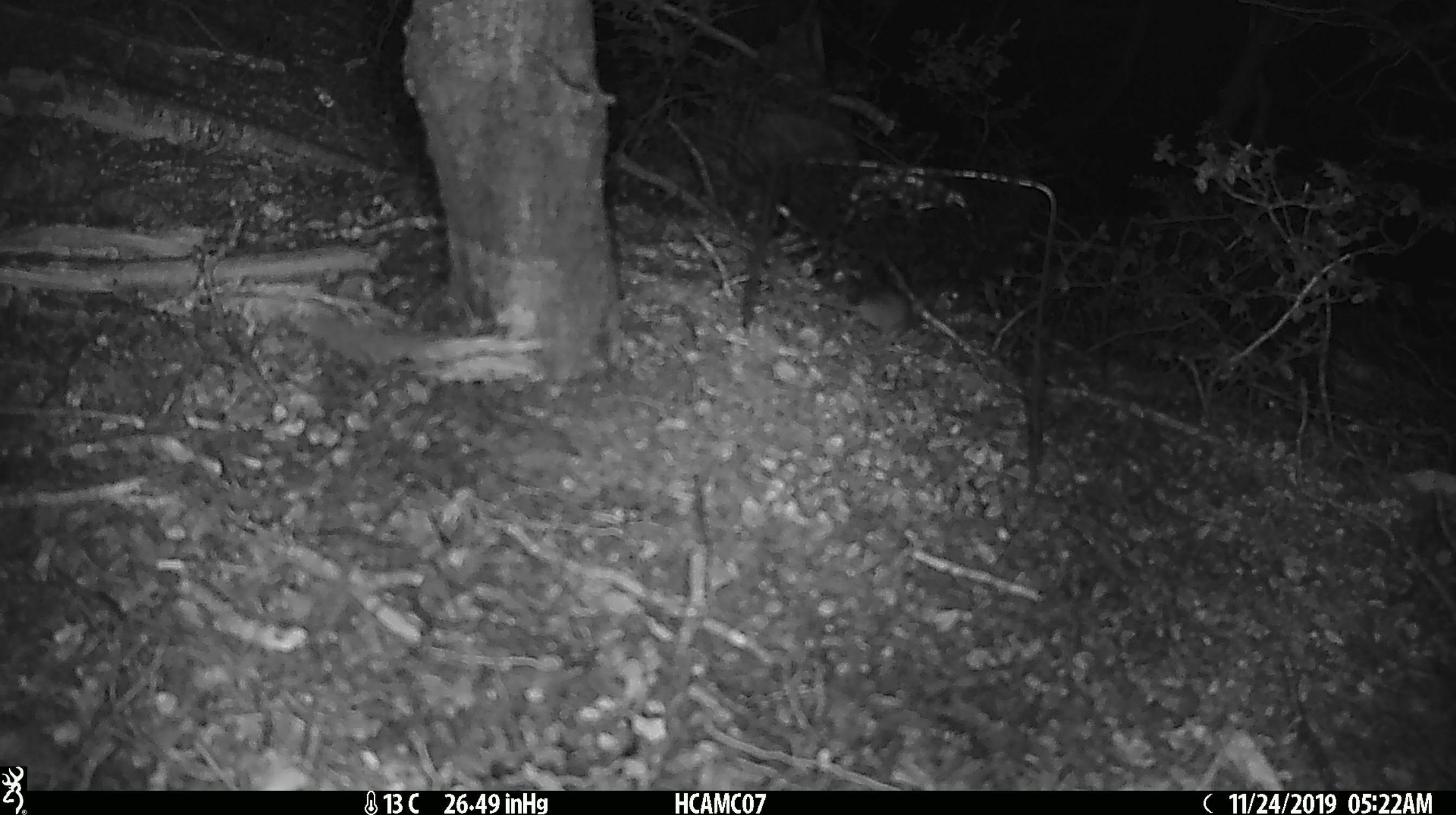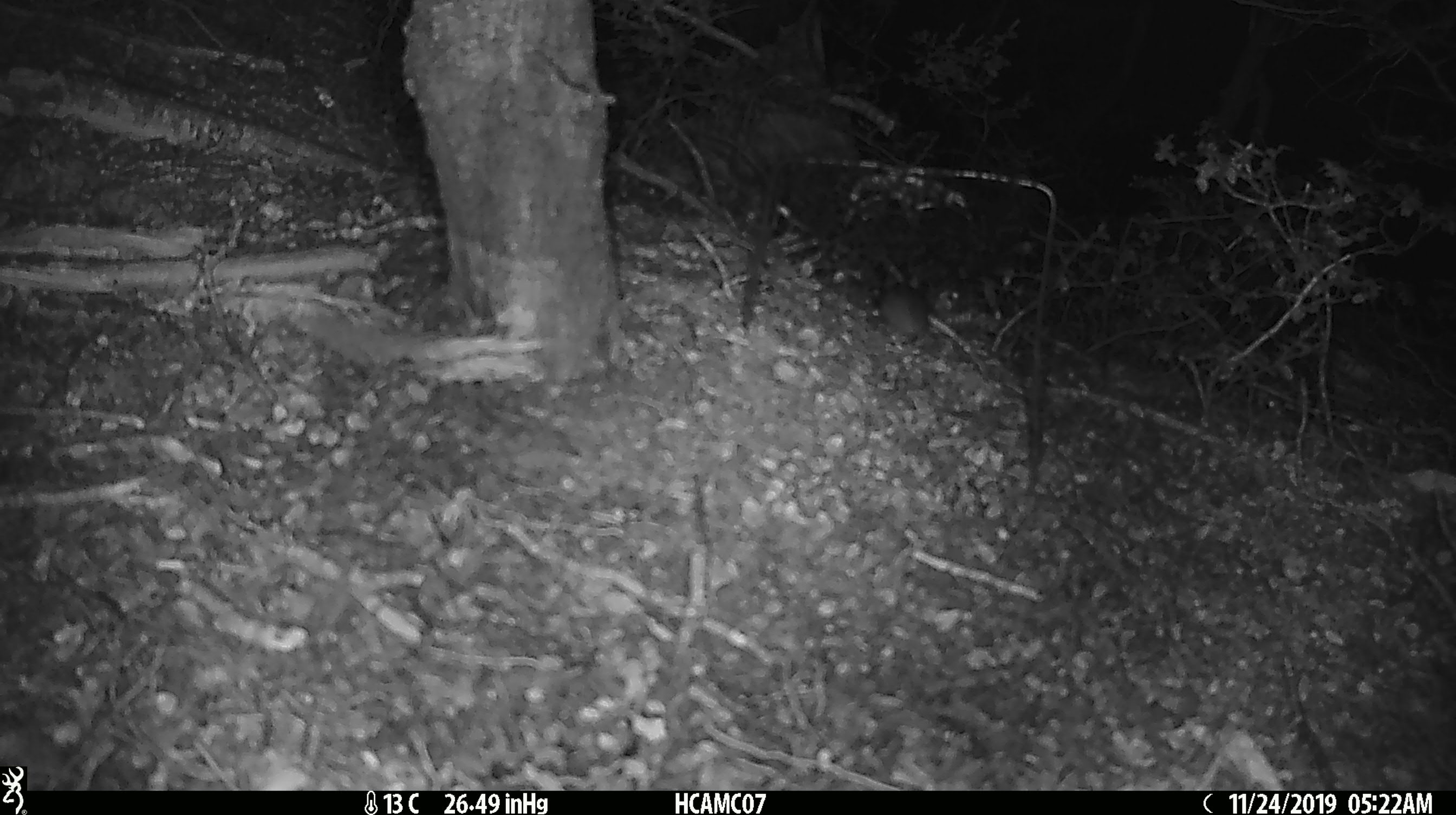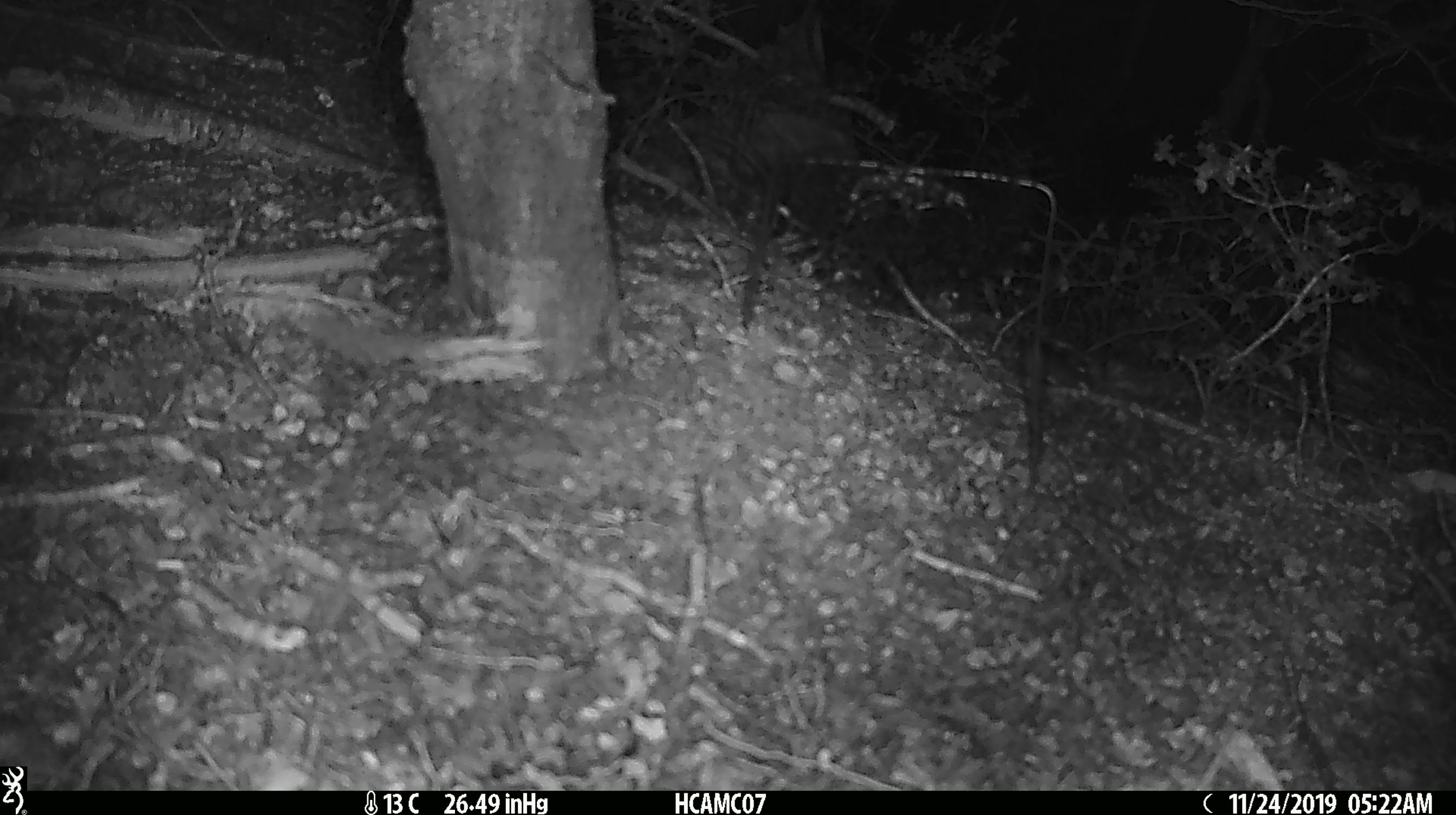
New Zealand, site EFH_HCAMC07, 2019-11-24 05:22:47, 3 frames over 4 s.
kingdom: Animalia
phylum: Chordata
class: Mammalia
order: Rodentia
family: Muridae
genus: Mus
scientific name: Mus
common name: mouse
Mouse (Mus).